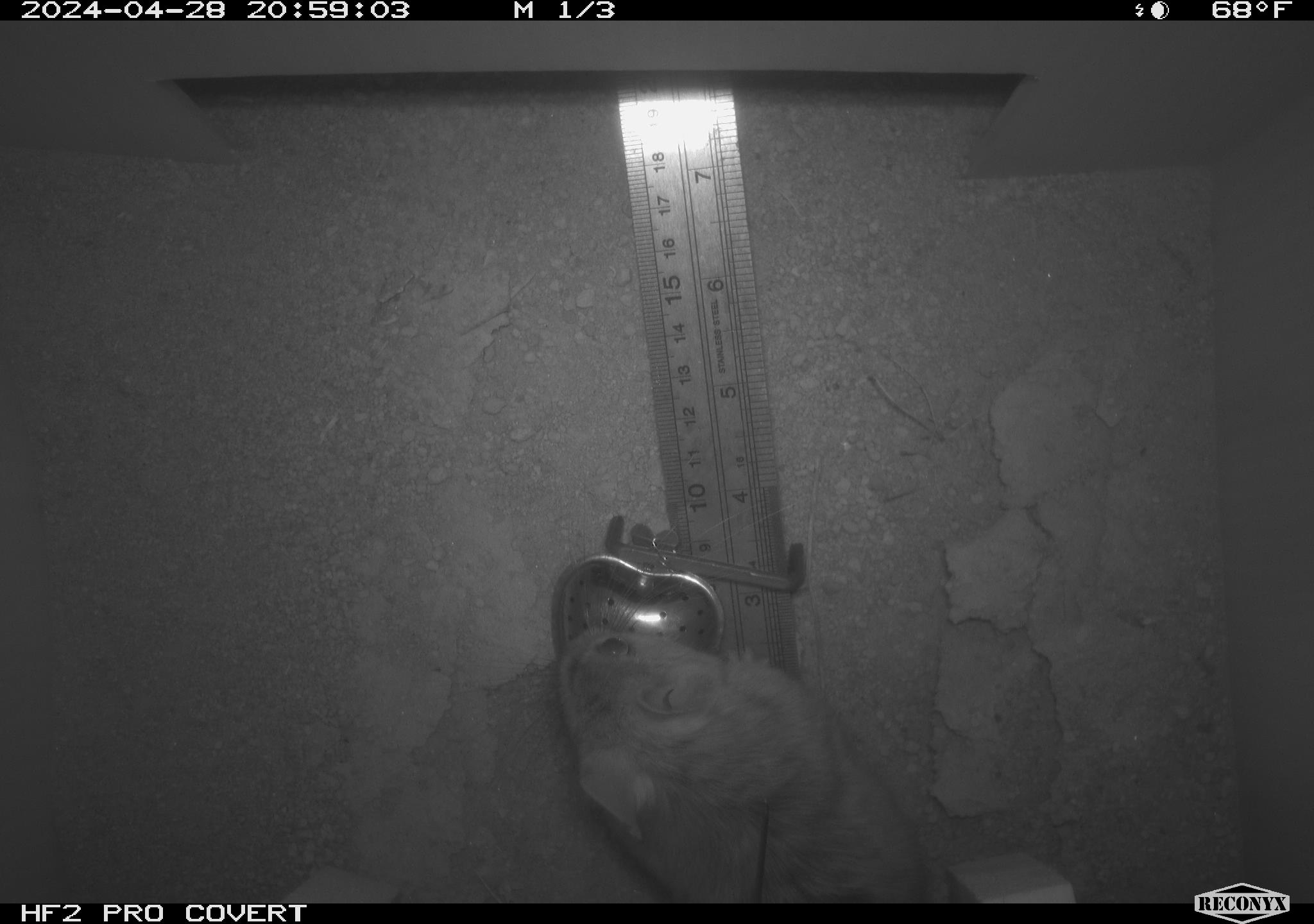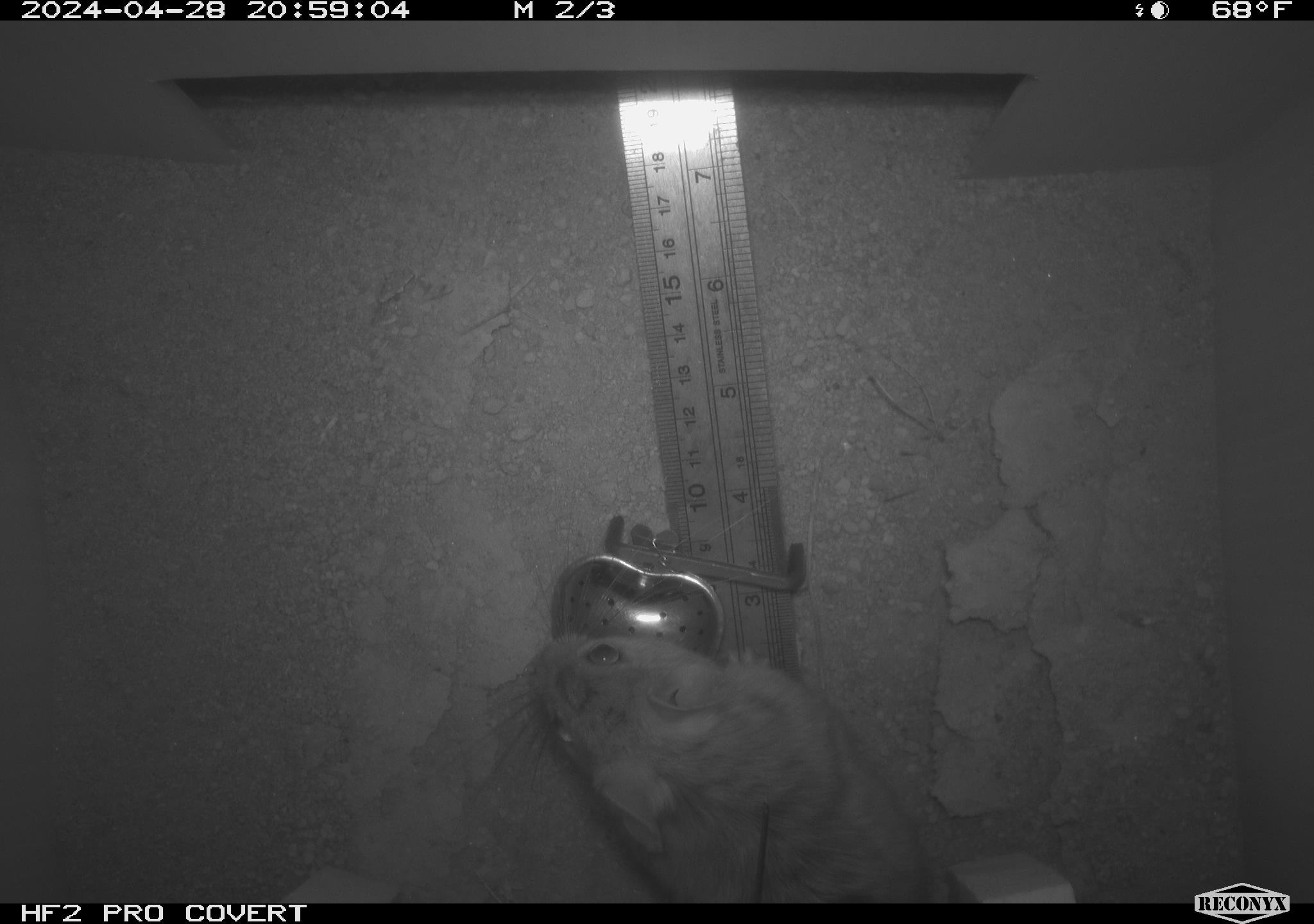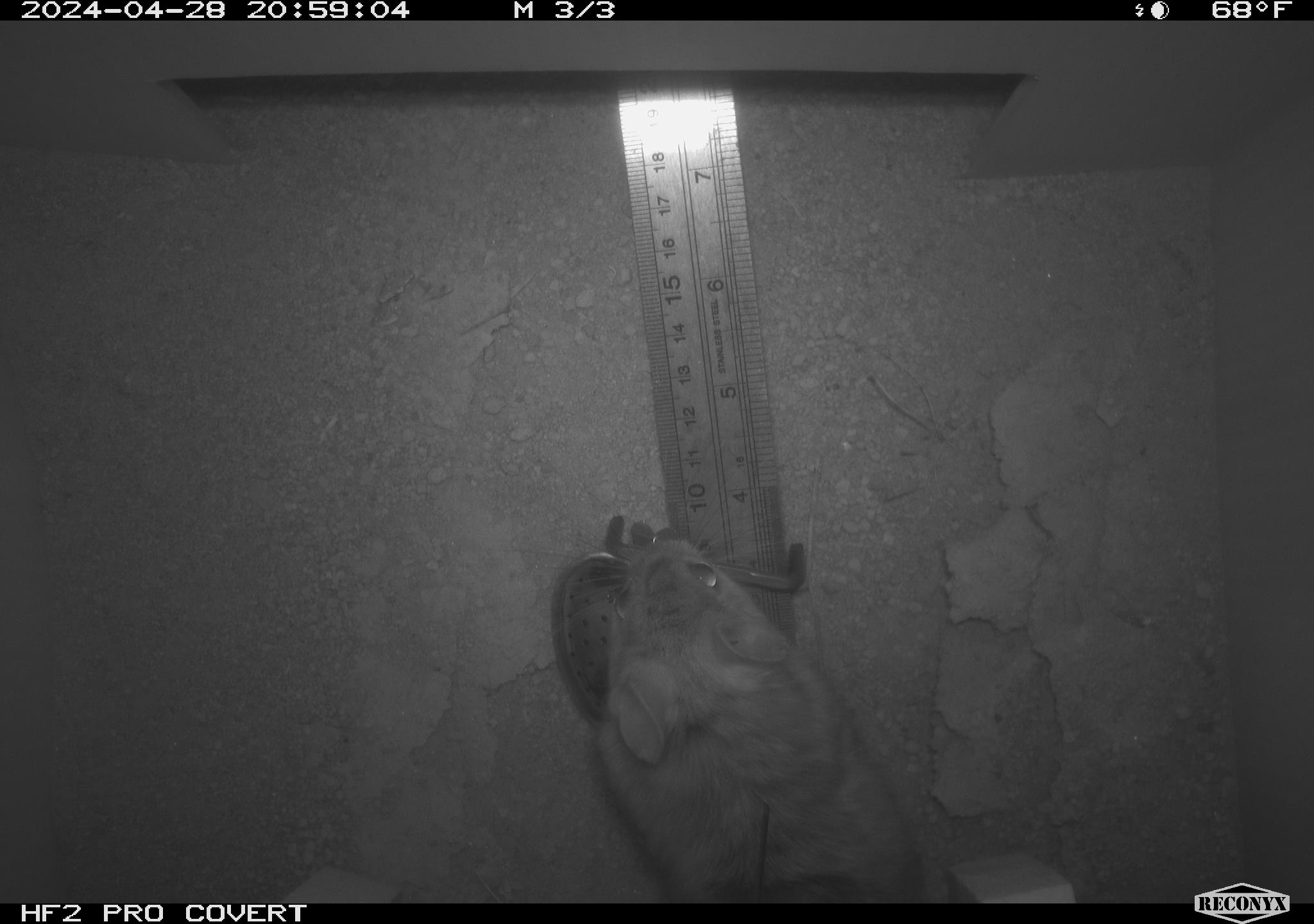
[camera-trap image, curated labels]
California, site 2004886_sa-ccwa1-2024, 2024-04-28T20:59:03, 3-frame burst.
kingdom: Animalia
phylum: Chordata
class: Mammalia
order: Rodentia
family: Cricetidae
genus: Neotoma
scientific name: Neotoma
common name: pack rat or woodrat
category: neotoma species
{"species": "neotoma species (pack rat or woodrat) (Neotoma)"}